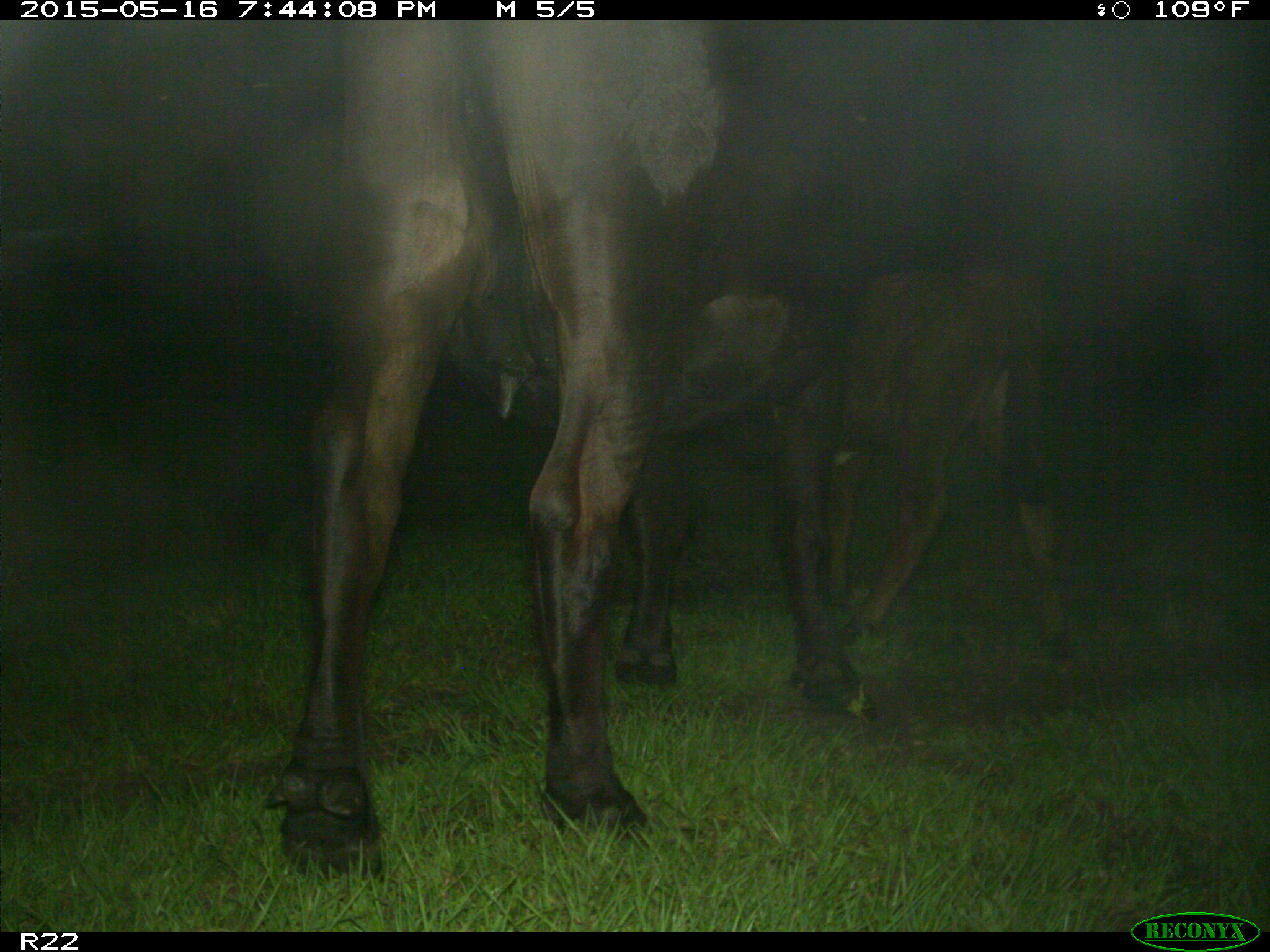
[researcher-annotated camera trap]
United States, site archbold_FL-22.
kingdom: Animalia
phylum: Chordata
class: Mammalia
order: Artiodactyla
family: Bovidae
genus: Bos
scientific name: Bos taurus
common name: domestic cow